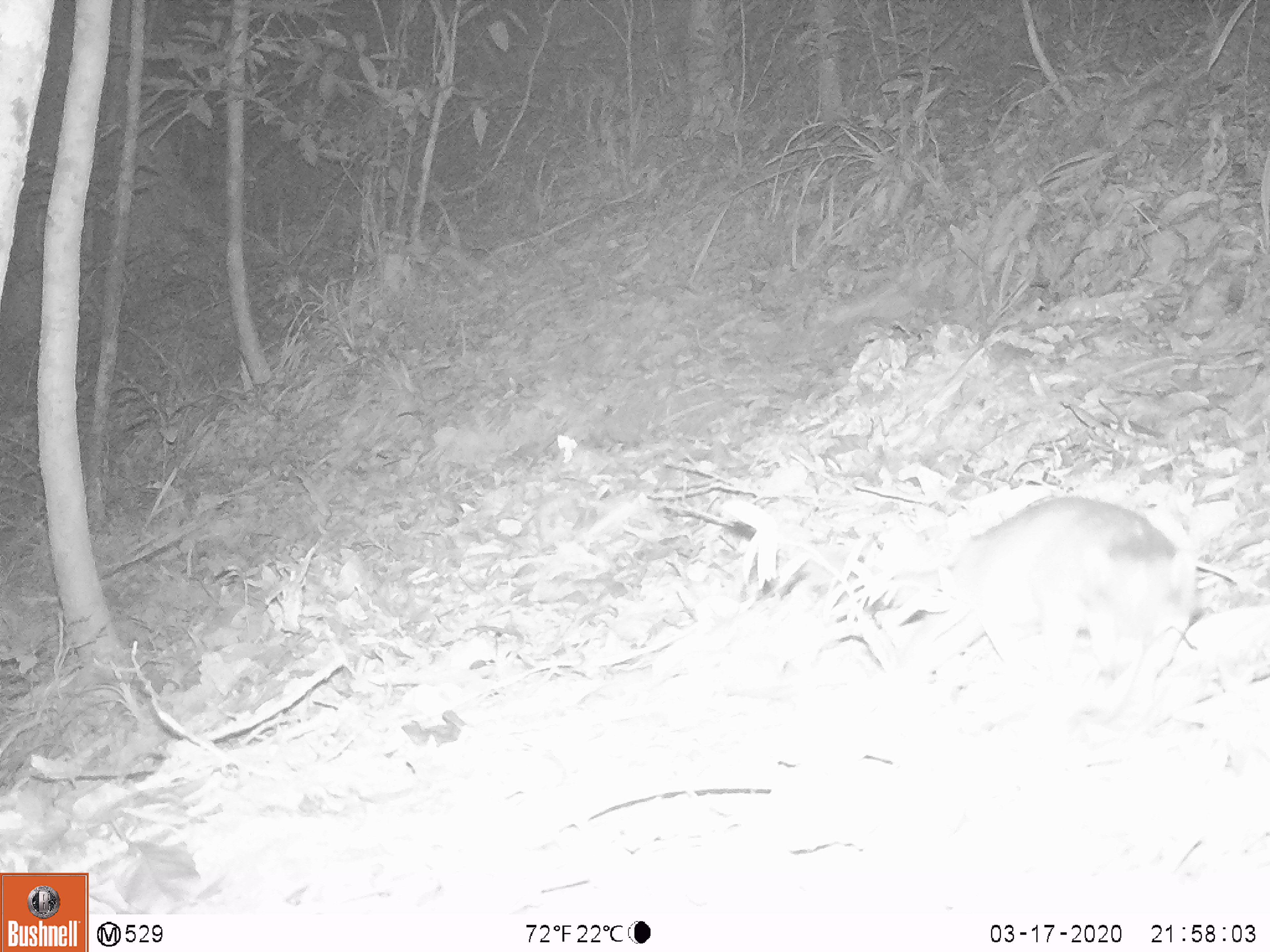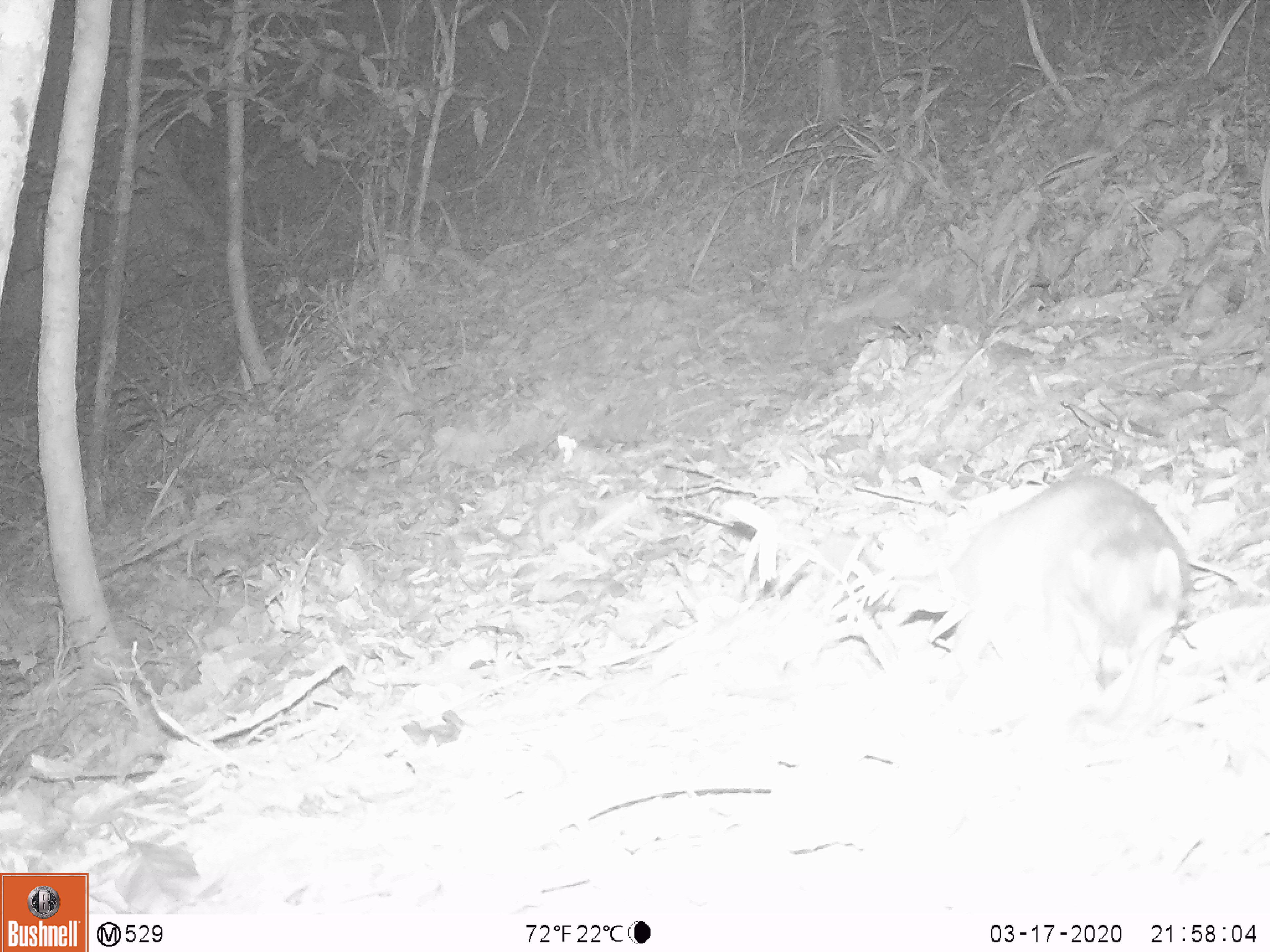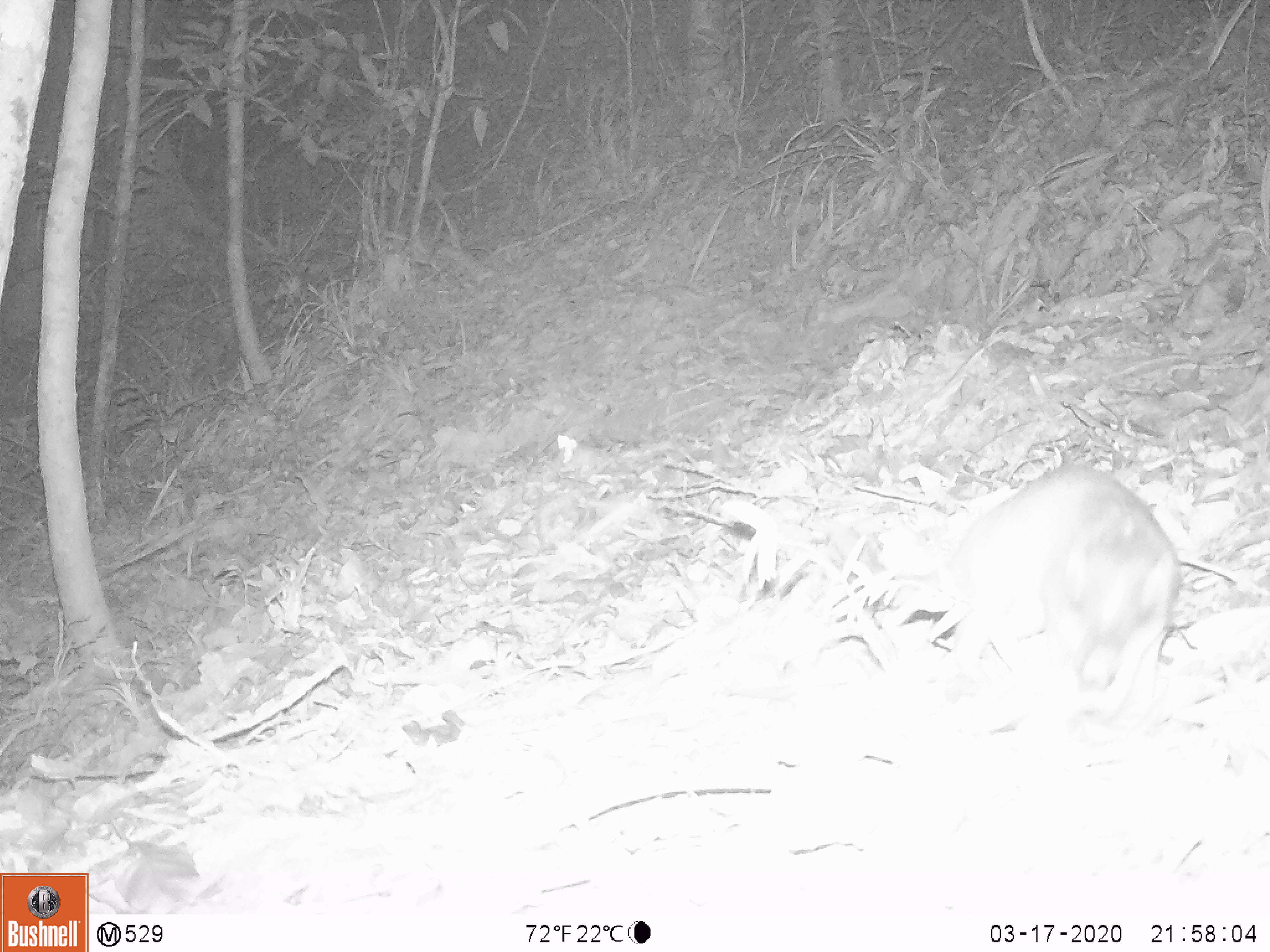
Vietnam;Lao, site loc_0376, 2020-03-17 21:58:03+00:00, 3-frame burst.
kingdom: Animalia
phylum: Chordata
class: Mammalia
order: Carnivora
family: Mustelidae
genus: Melogale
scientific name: Melogale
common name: ferret badger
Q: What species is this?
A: Ferret badger (Melogale).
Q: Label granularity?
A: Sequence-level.